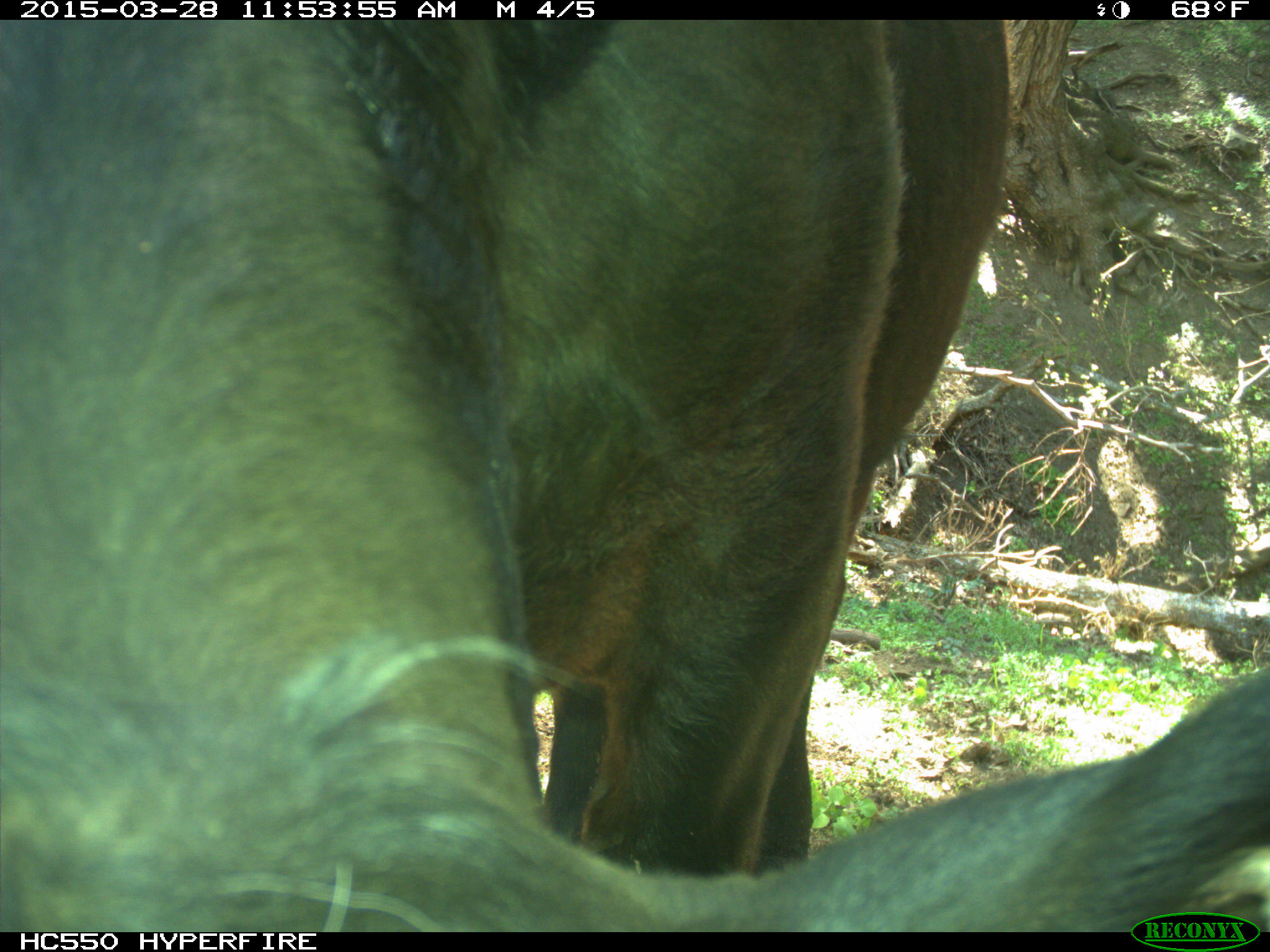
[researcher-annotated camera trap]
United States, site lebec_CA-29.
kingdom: Animalia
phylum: Chordata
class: Mammalia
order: Artiodactyla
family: Bovidae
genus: Bos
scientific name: Bos taurus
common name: domestic cow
Bos taurus (domestic cow).